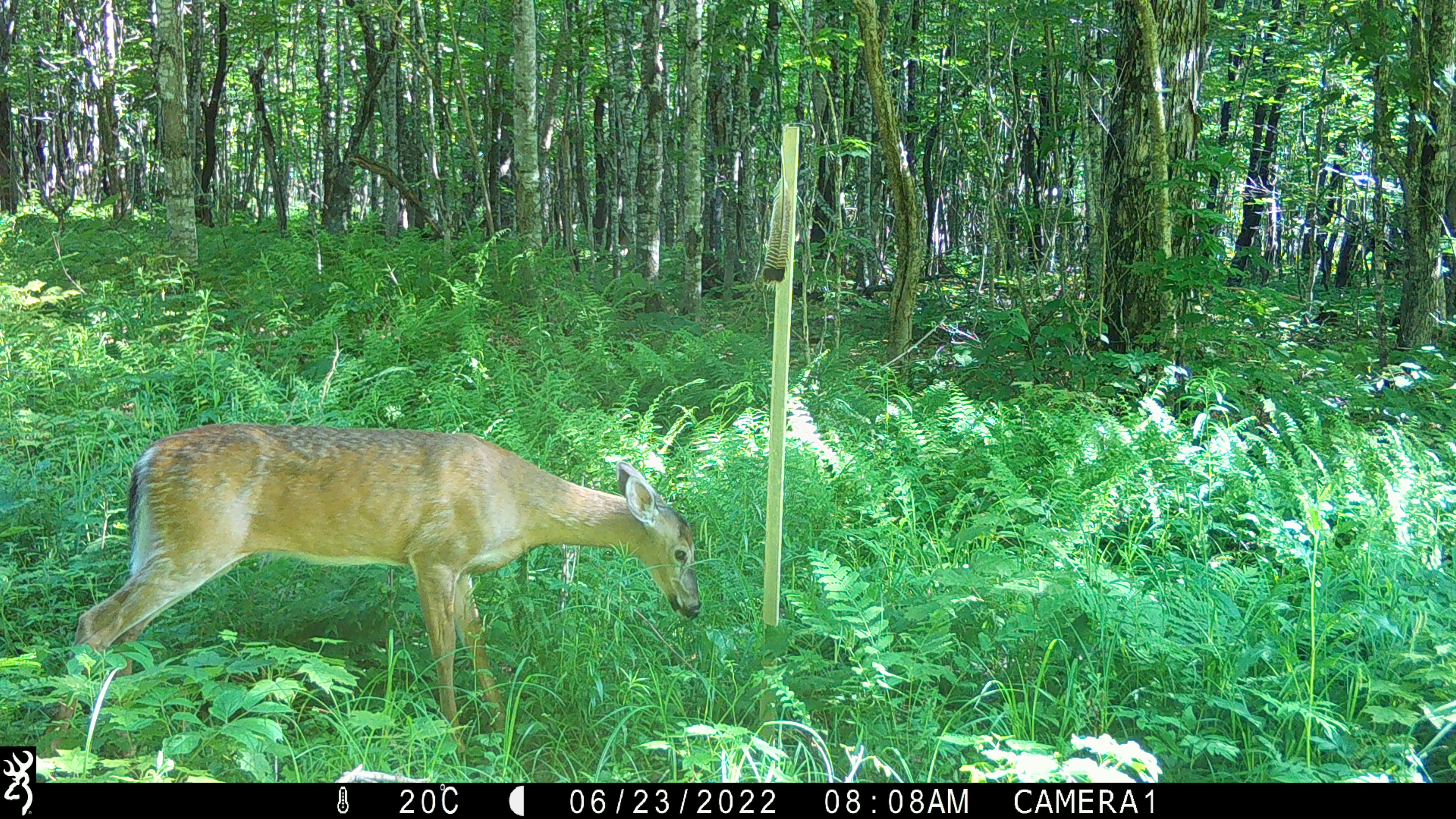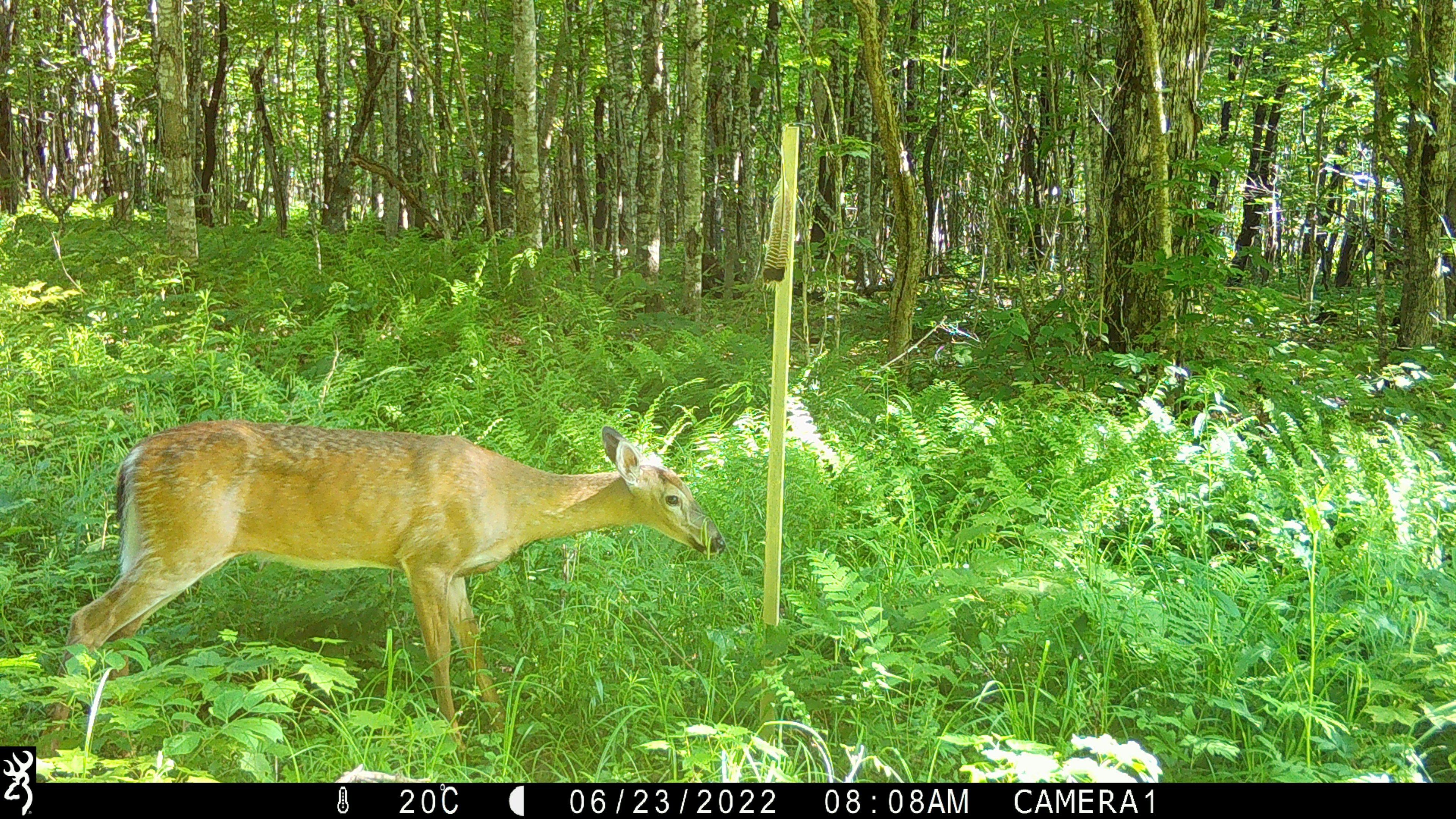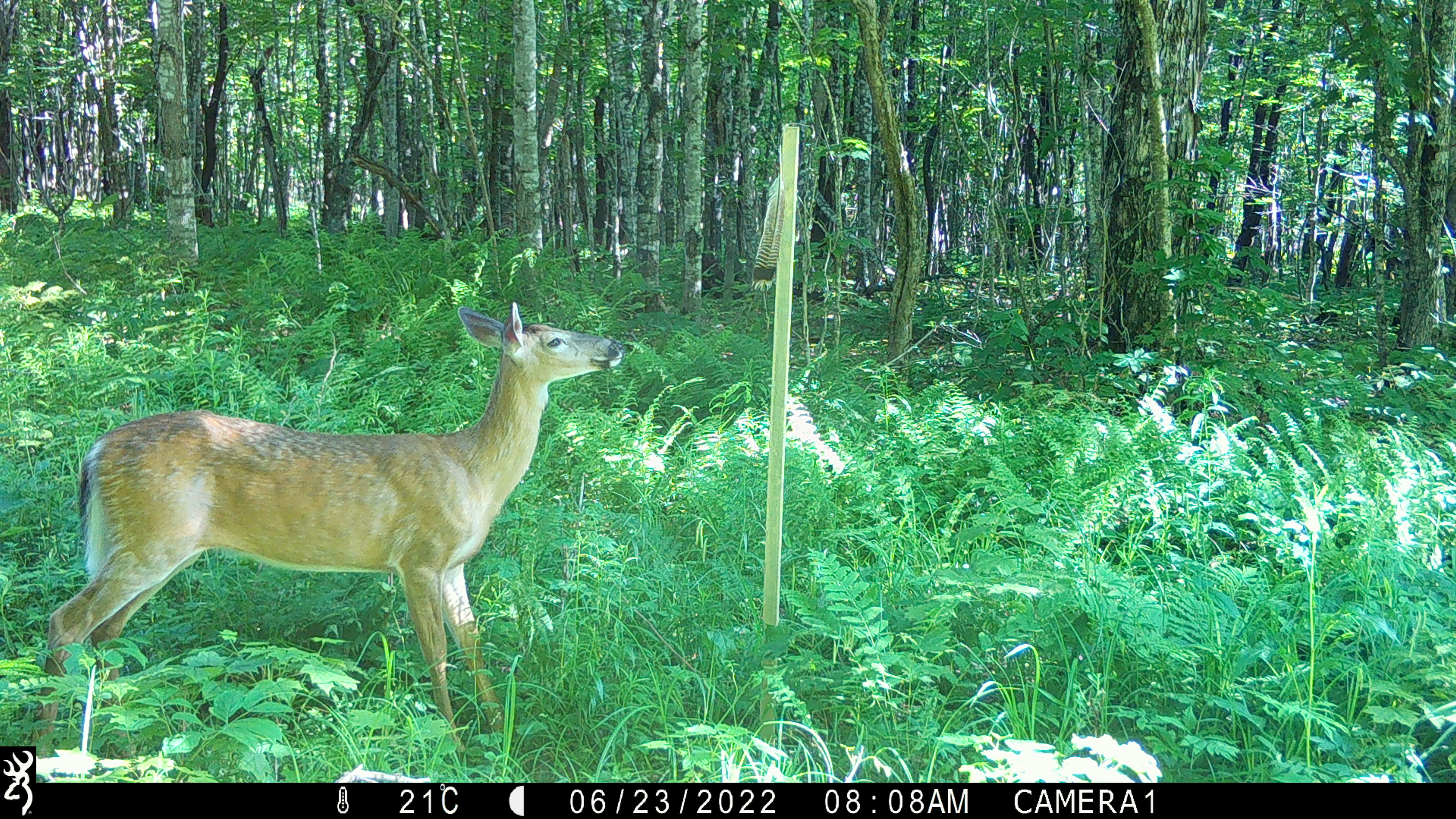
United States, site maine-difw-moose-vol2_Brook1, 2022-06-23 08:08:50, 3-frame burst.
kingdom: Animalia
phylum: Chordata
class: Mammalia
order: Artiodactyla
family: Cervidae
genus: Odocoileus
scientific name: Odocoileus virginianus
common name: white-tailed deer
White-tailed deer (Odocoileus virginianus).